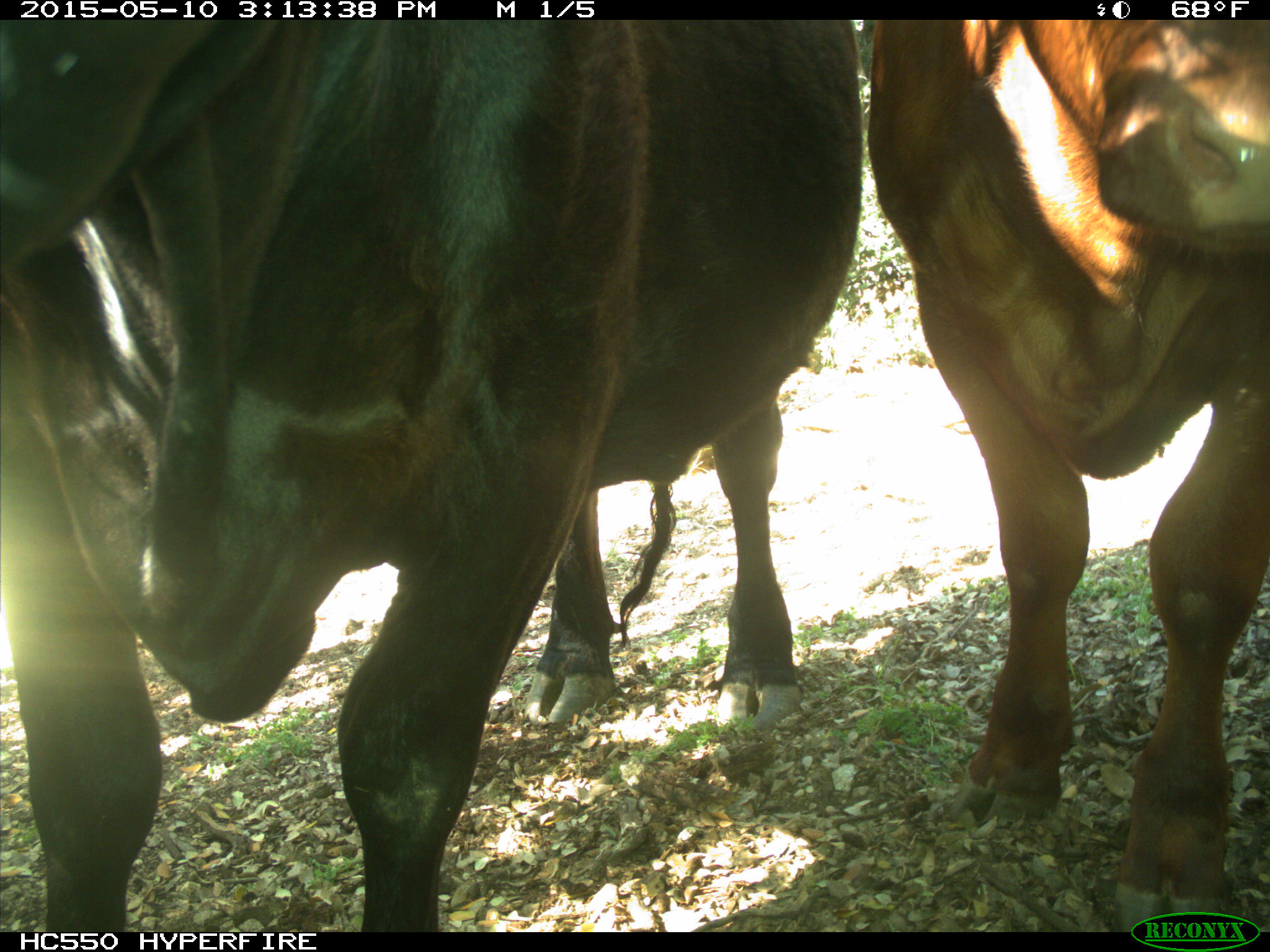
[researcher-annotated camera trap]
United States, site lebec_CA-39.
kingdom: Animalia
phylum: Chordata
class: Mammalia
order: Artiodactyla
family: Bovidae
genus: Bos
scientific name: Bos taurus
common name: domestic cow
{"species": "Bos taurus (domestic cow)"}